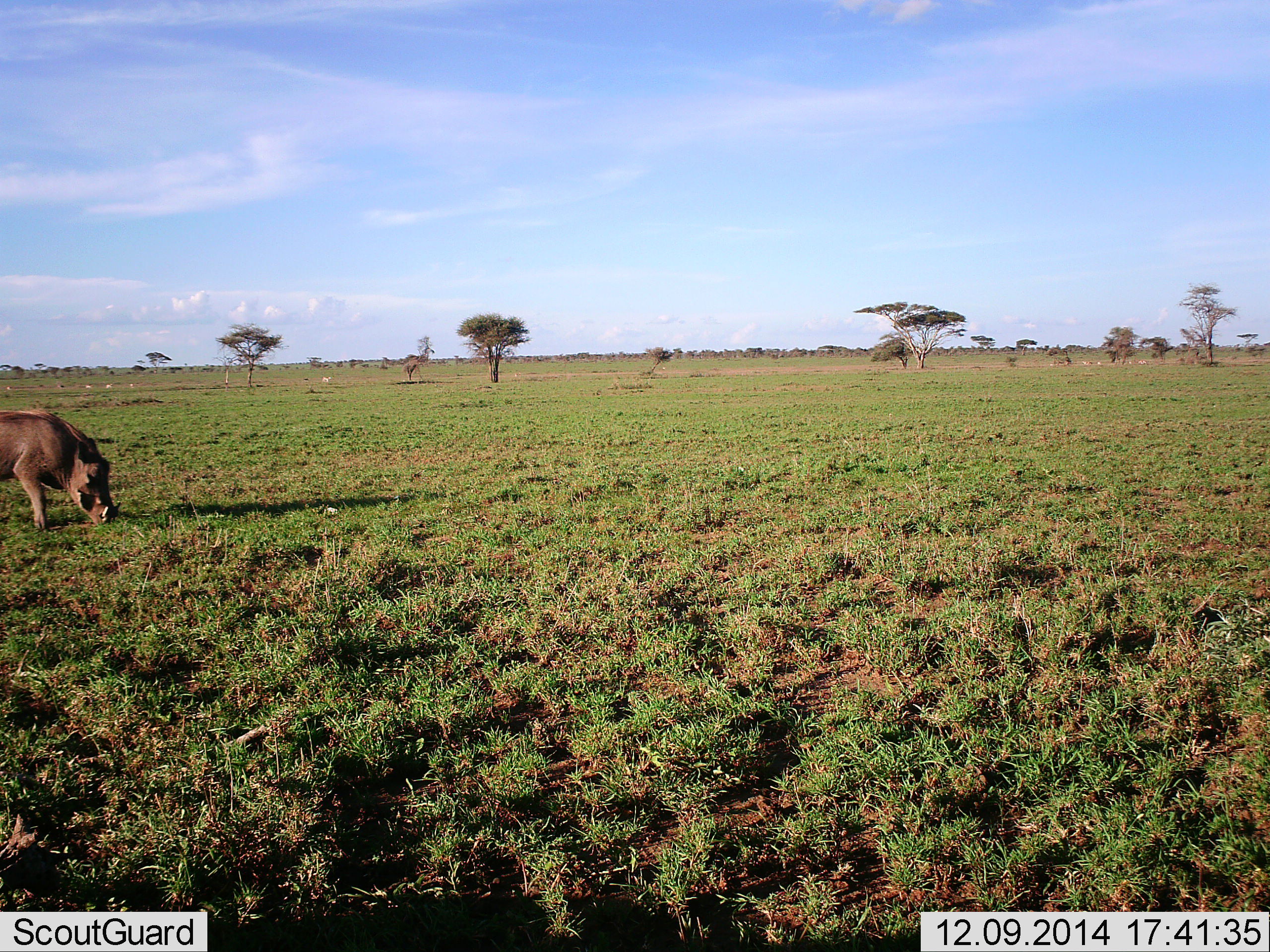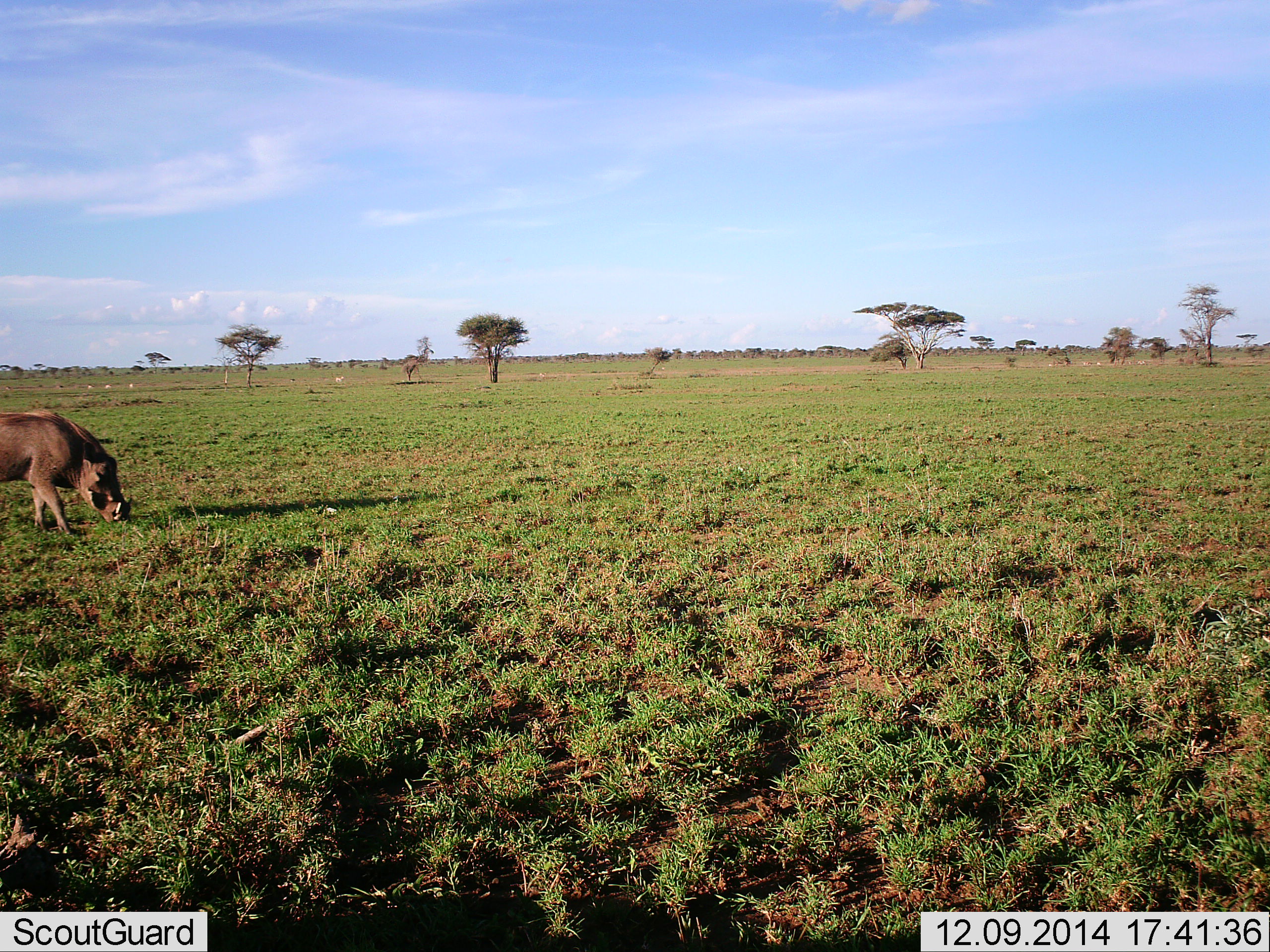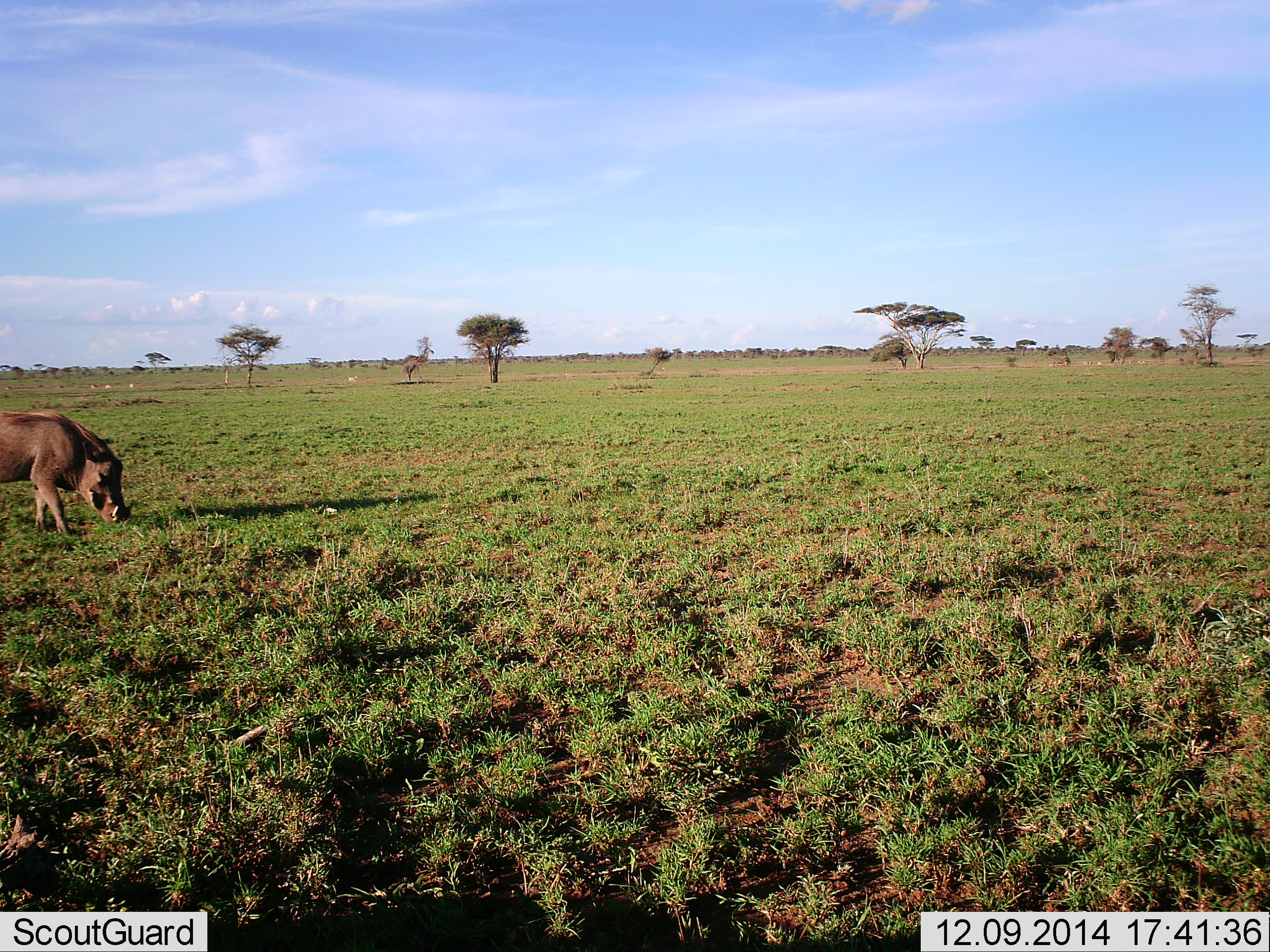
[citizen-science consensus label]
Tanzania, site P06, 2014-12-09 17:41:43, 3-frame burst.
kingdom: Animalia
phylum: Chordata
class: Mammalia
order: Artiodactyla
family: Suidae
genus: Phacochoerus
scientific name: Phacochoerus africanus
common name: warthog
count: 1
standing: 10%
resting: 0%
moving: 10%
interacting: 0%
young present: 0%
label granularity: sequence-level